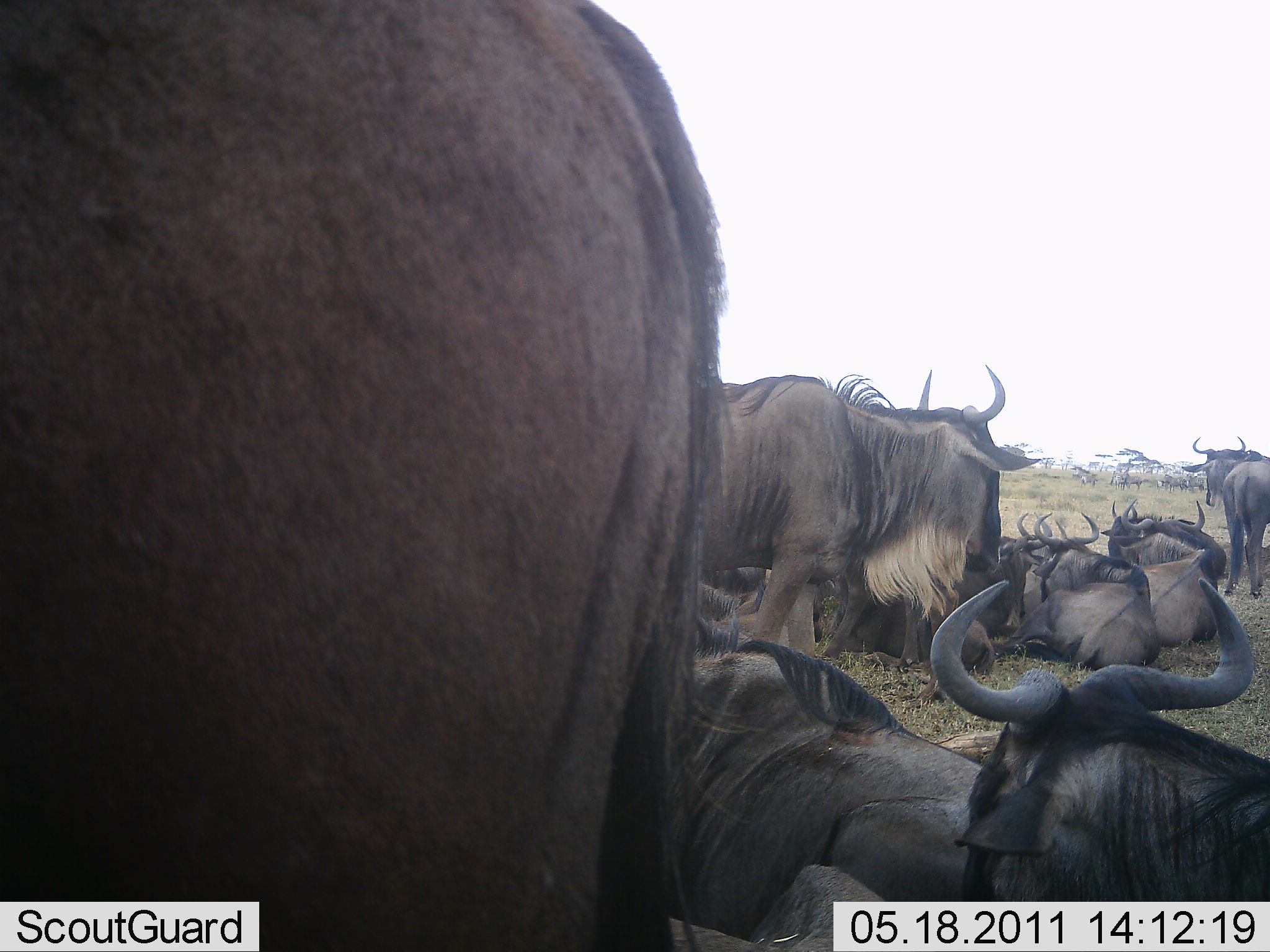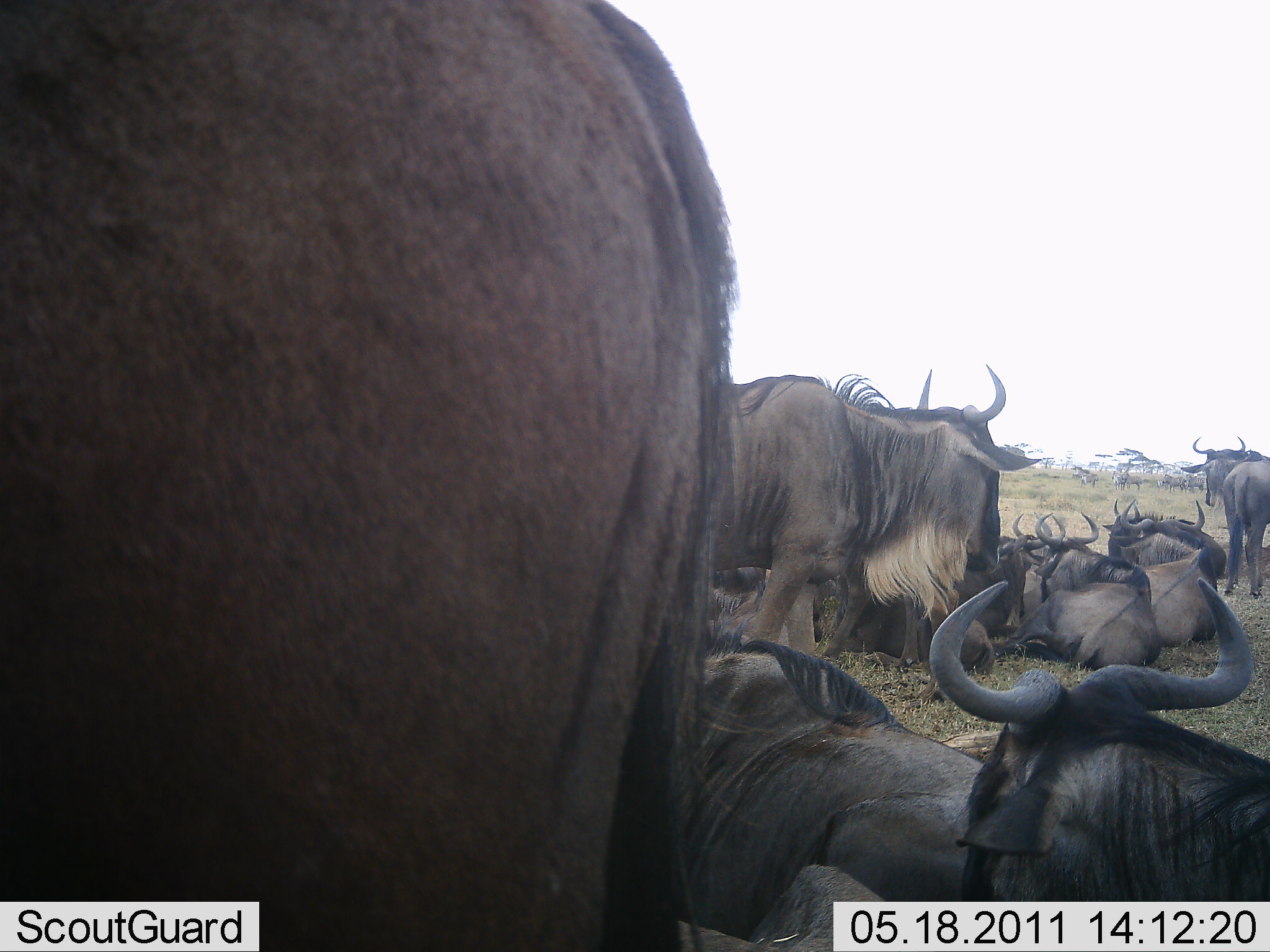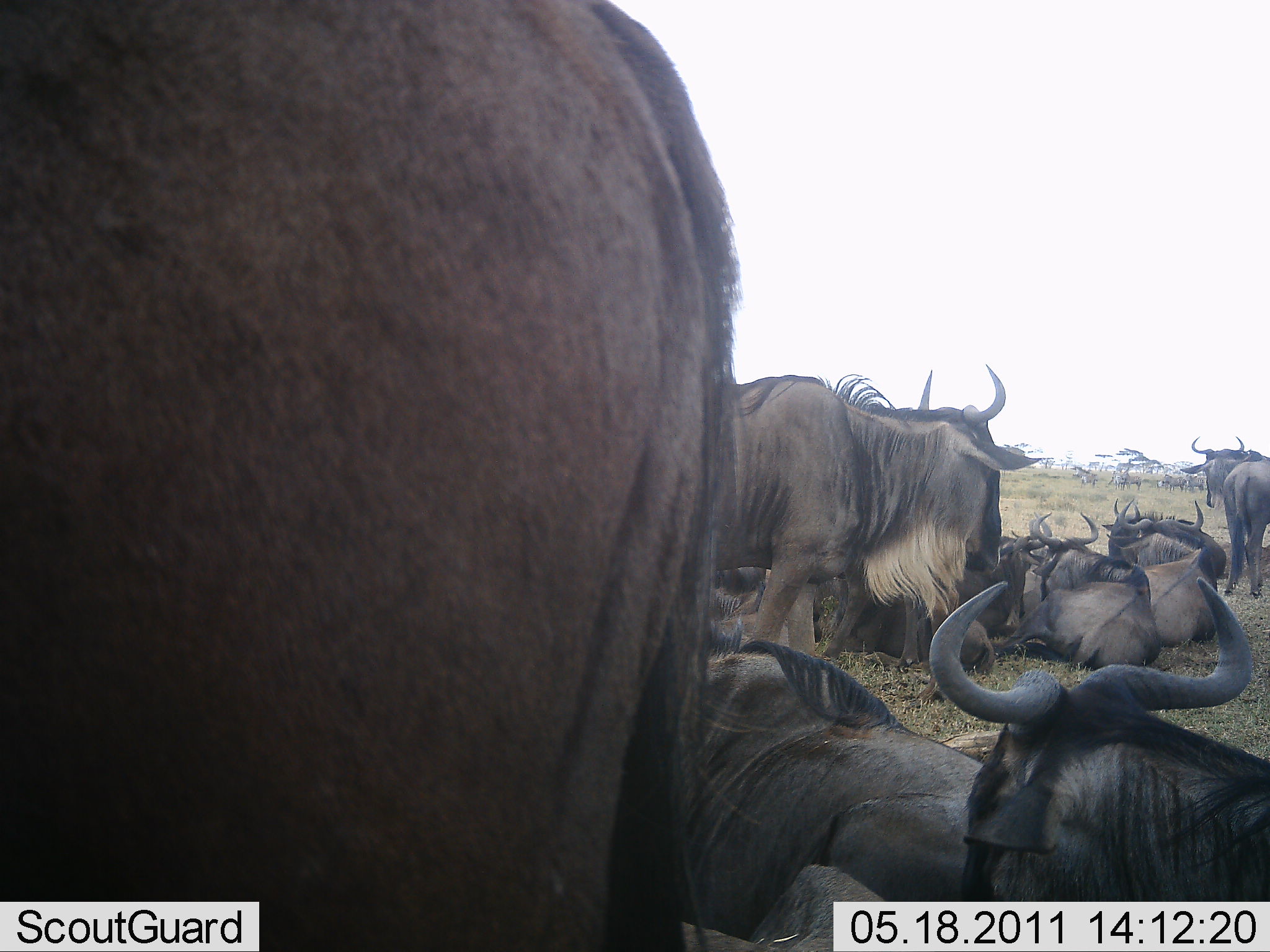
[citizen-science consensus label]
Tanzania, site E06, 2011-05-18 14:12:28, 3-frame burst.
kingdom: Animalia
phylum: Chordata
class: Mammalia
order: Artiodactyla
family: Bovidae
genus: Connochaetes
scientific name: Connochaetes taurinus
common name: blue wildebeest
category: wildebeest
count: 10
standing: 36%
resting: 100%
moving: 9%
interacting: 0%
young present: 9%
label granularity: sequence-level